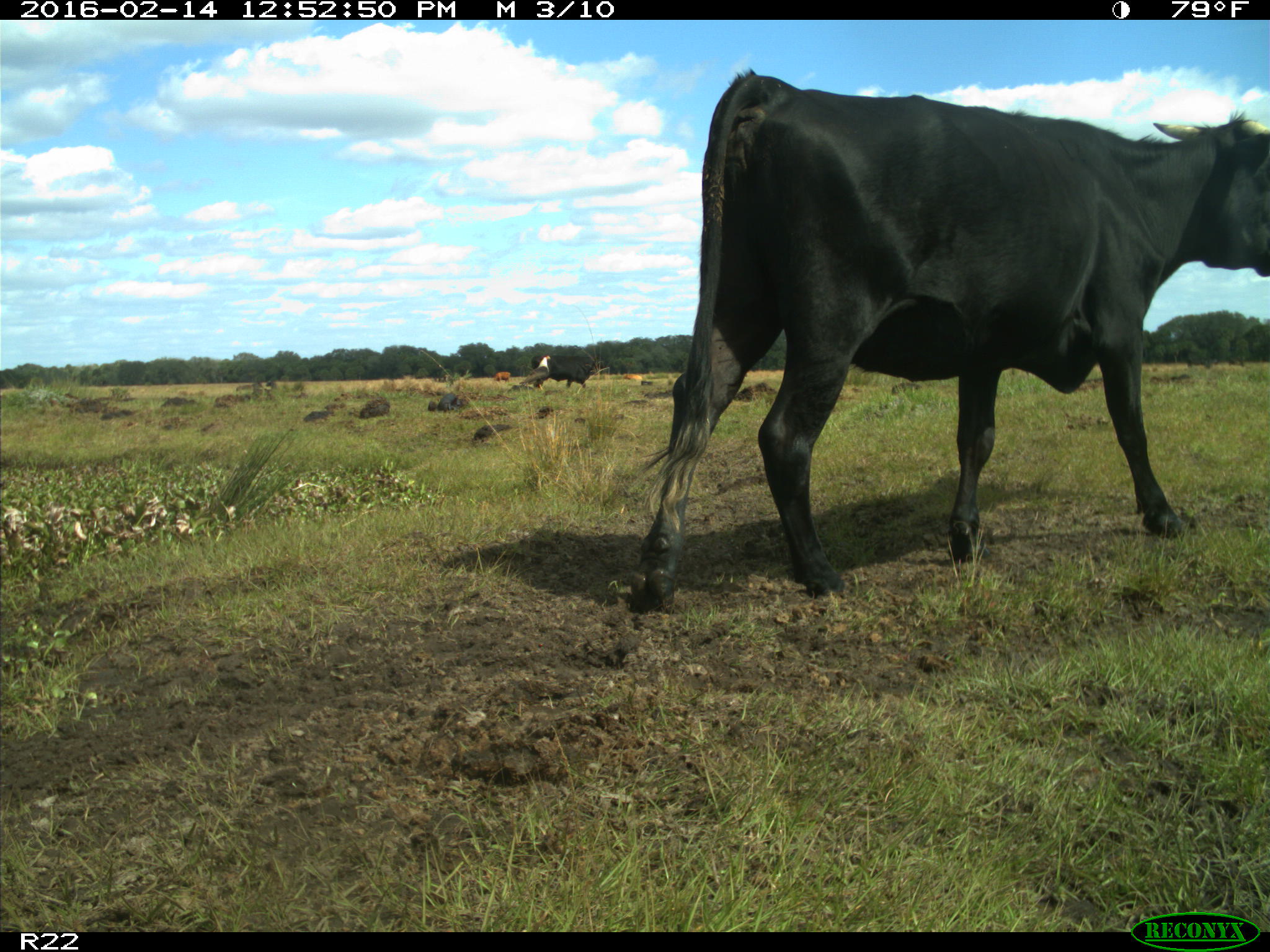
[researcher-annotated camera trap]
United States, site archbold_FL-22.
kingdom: Animalia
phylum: Chordata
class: Mammalia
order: Artiodactyla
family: Bovidae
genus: Bos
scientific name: Bos taurus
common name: domestic cow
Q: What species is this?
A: Bos taurus (domestic cow).